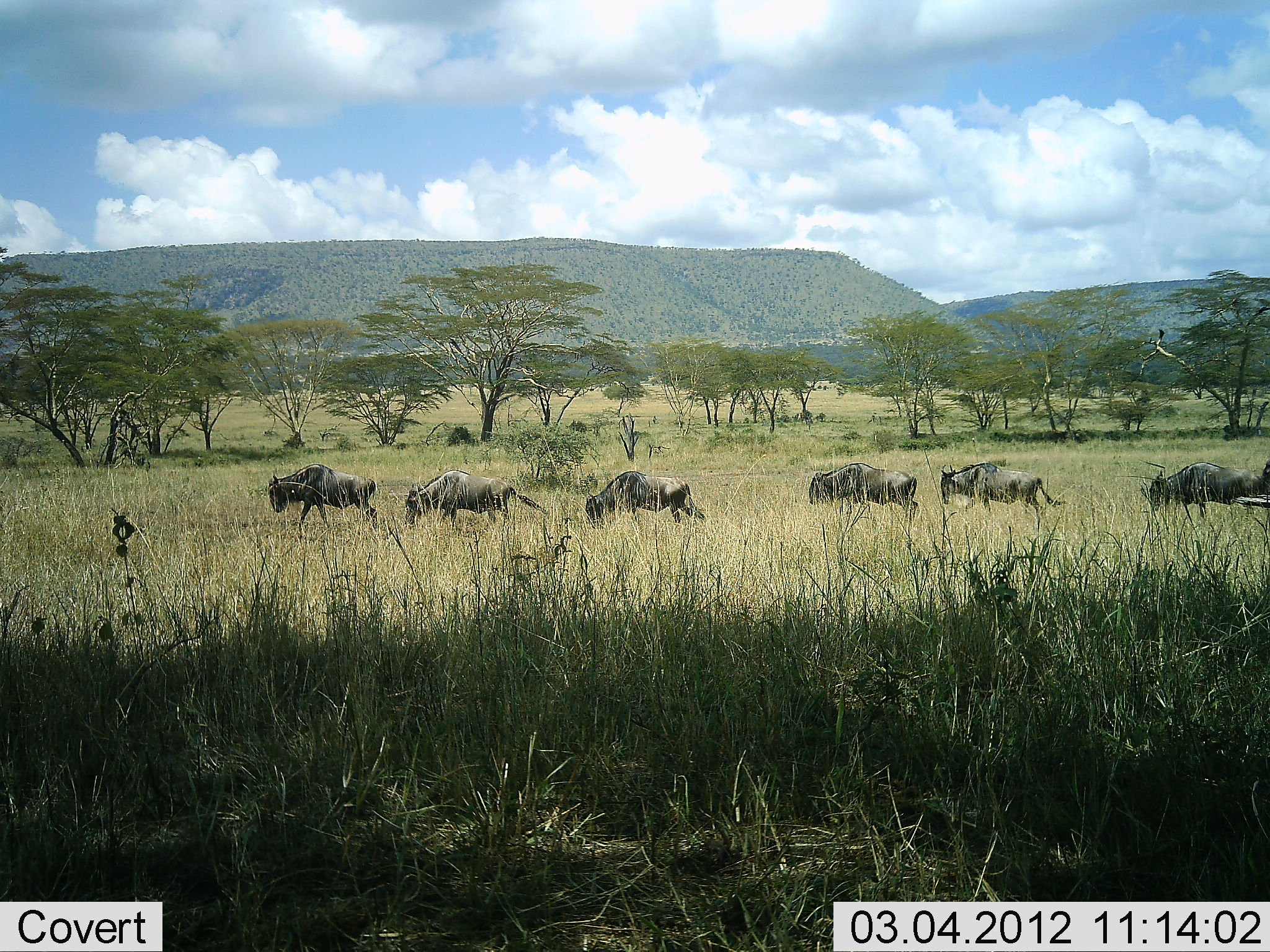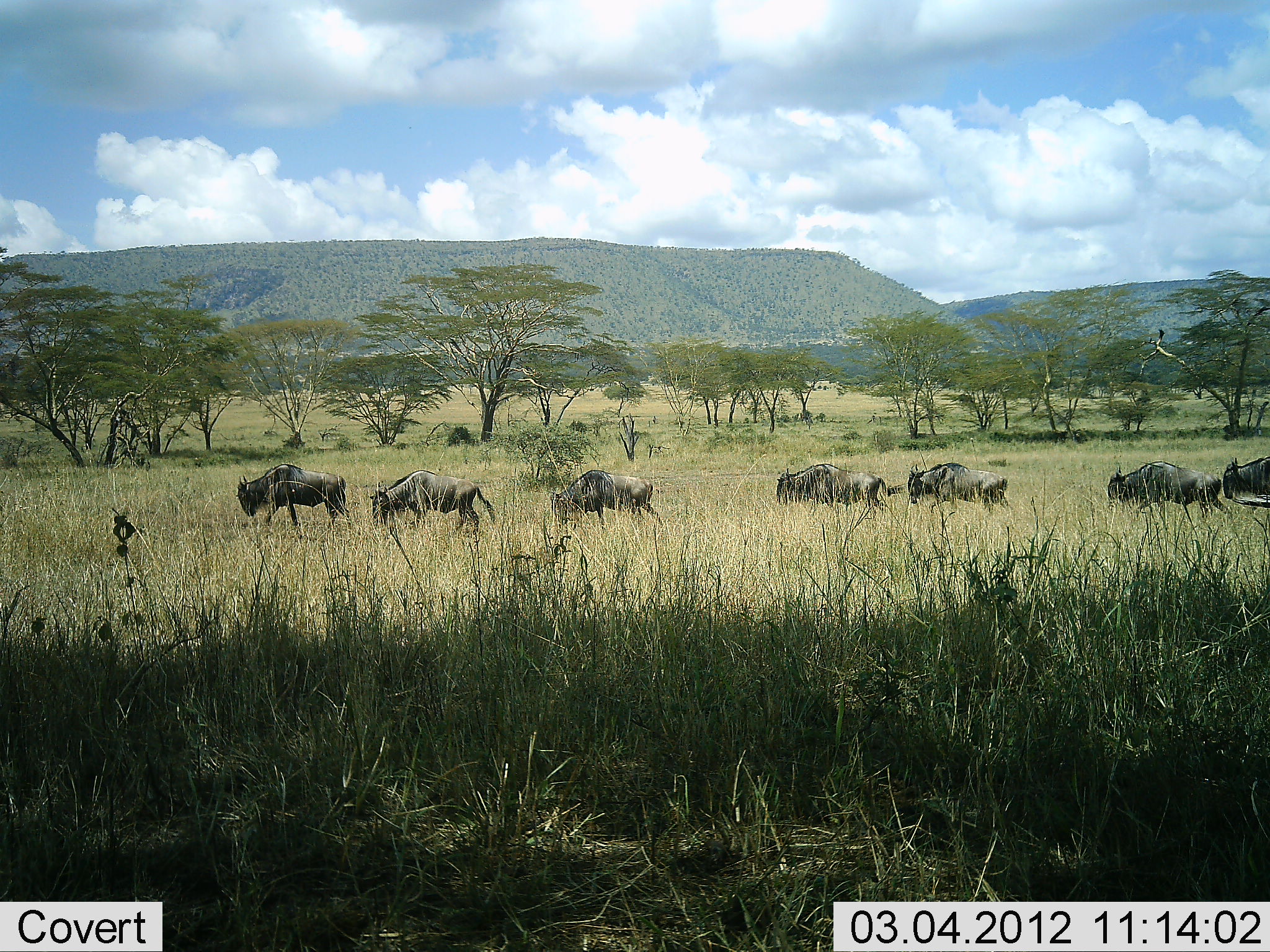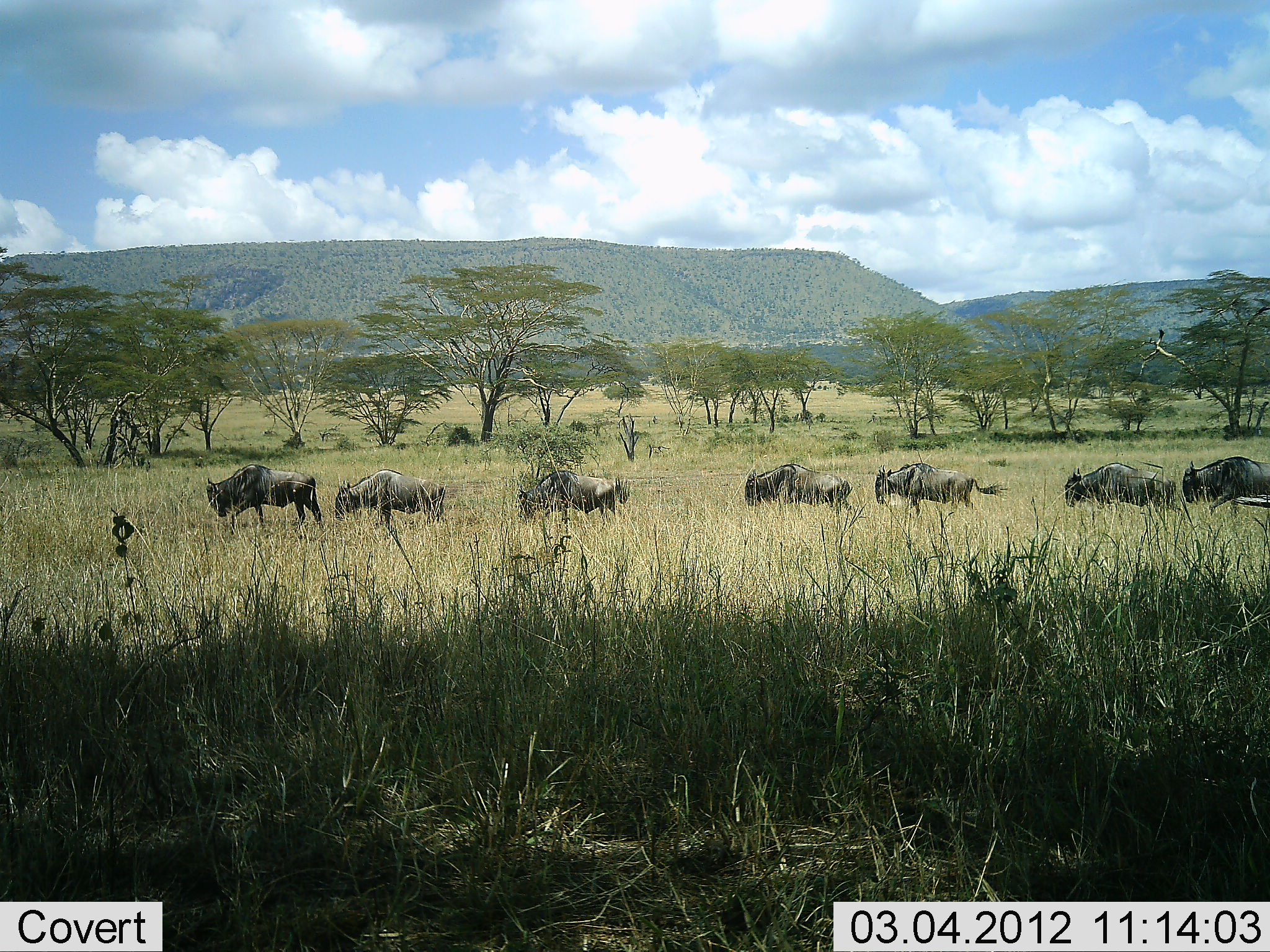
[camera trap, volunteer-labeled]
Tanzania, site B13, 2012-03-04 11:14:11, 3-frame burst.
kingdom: Animalia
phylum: Chordata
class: Mammalia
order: Artiodactyla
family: Bovidae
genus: Connochaetes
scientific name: Connochaetes taurinus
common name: blue wildebeest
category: wildebeest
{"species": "wildebeest (blue wildebeest) (Connochaetes taurinus)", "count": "7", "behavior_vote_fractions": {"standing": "4%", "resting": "0%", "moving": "100%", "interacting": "0%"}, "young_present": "0%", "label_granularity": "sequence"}